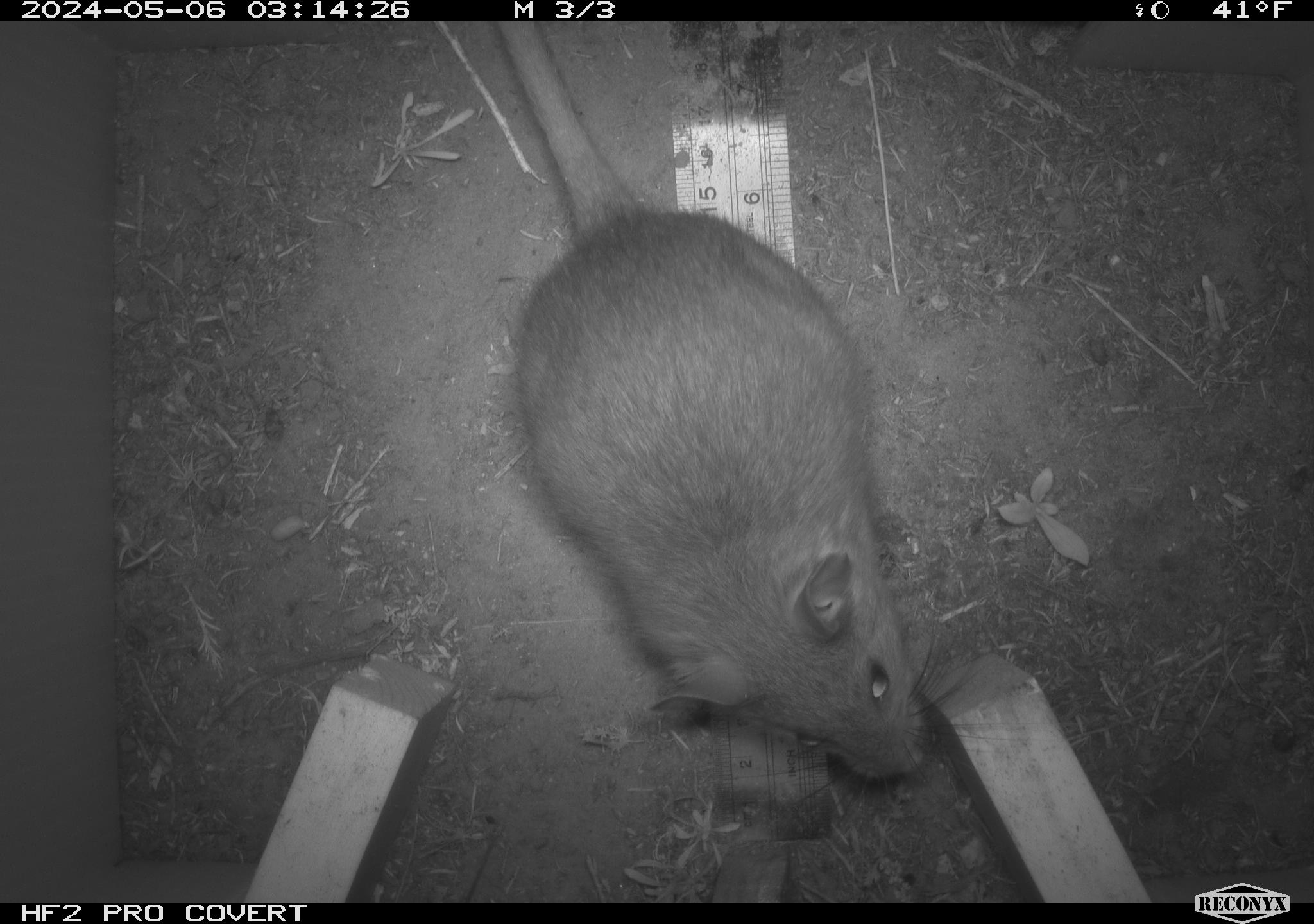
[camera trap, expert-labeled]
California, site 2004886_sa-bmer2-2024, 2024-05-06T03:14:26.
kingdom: Animalia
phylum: Chordata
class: Mammalia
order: Rodentia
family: Muridae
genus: Rattus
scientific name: Rattus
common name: rat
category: rattus species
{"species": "rattus species (rat) (Rattus)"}